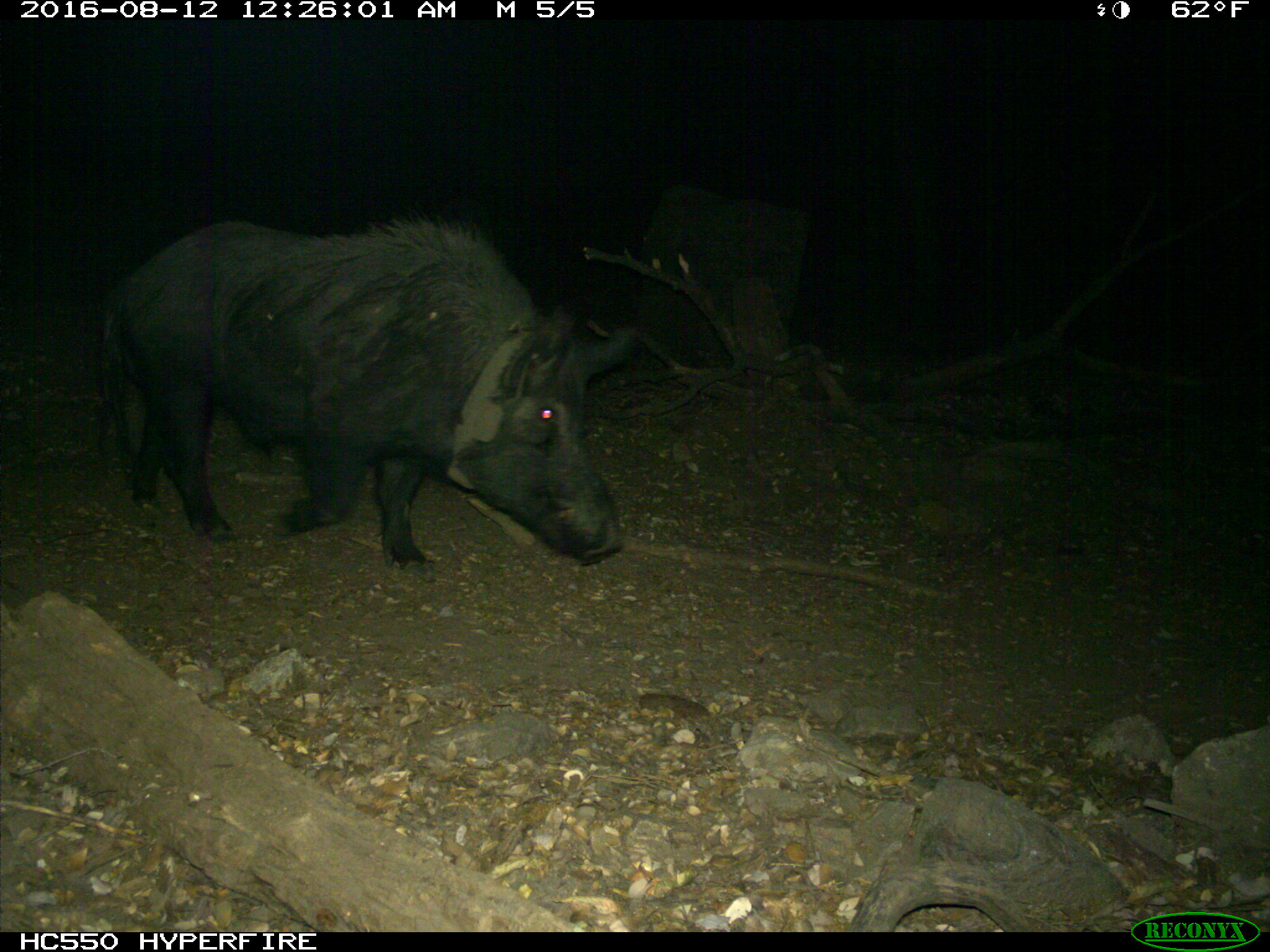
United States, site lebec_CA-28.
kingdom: Animalia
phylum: Chordata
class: Mammalia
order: Artiodactyla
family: Suidae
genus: Sus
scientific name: Sus scrofa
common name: wild boar